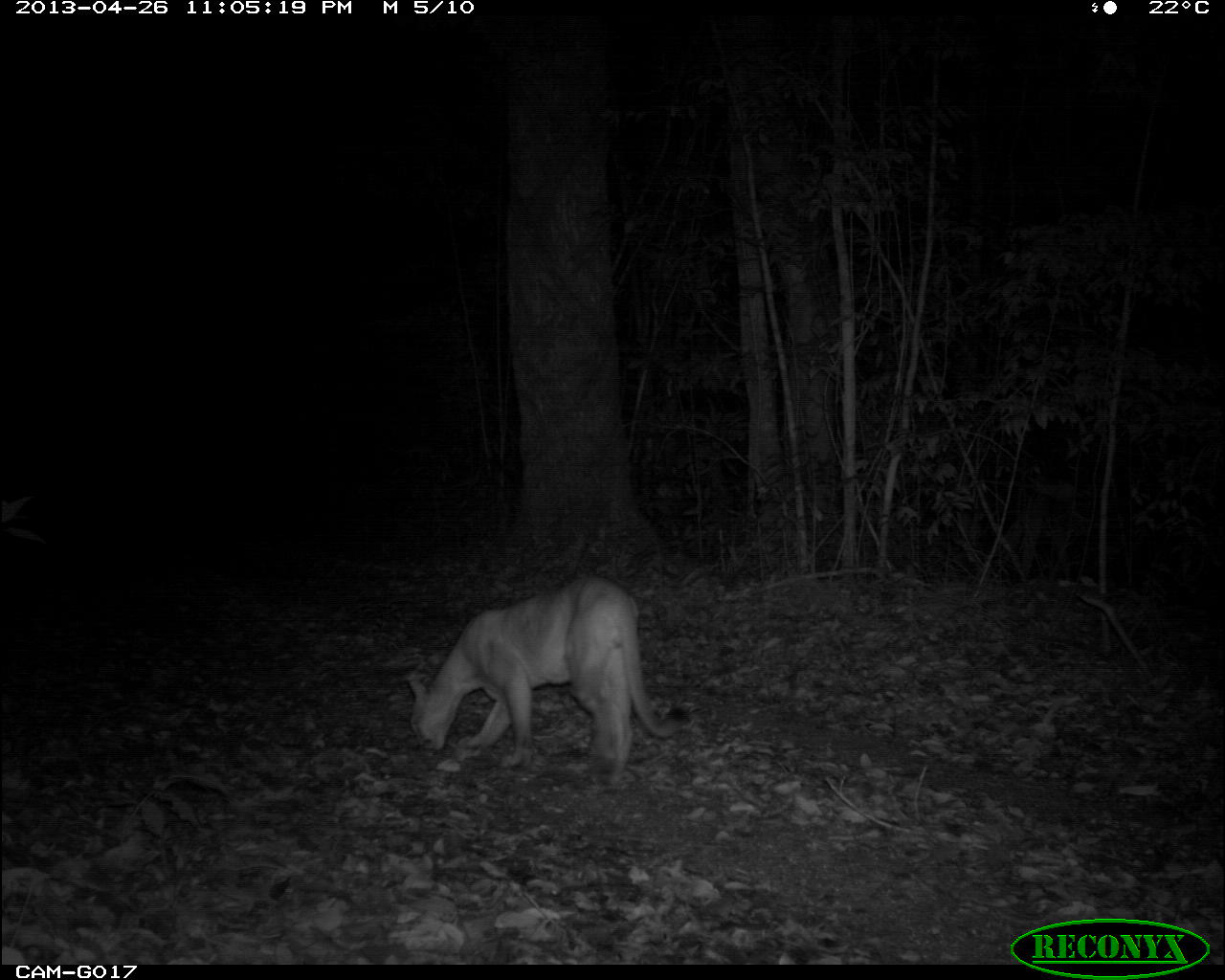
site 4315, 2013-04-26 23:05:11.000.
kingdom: Animalia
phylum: Chordata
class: Mammalia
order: Carnivora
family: Felidae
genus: Puma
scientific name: Puma concolor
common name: mountain lion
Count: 1.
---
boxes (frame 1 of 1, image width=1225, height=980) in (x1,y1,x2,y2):
puma concolor: (403,571,689,785)